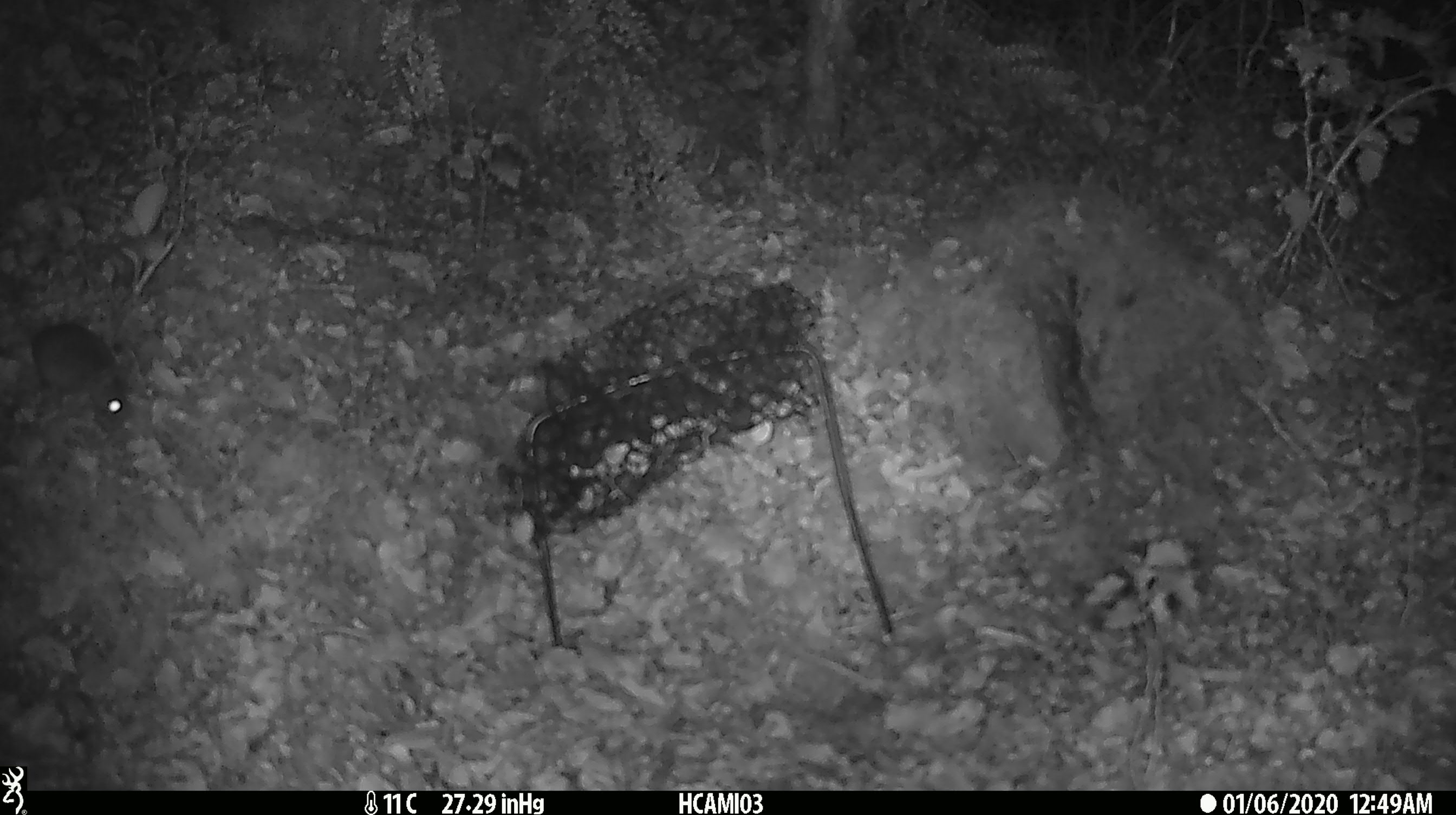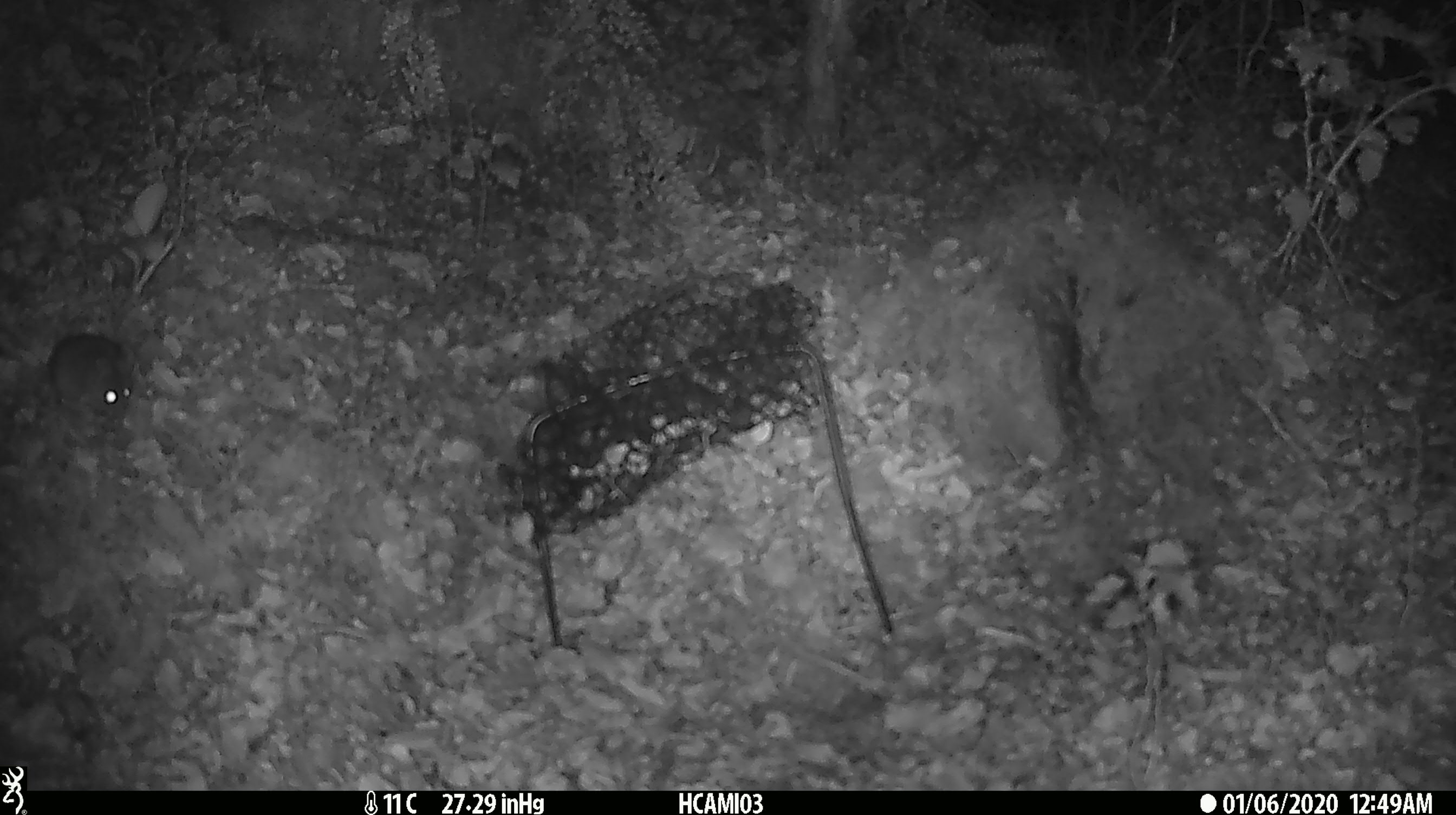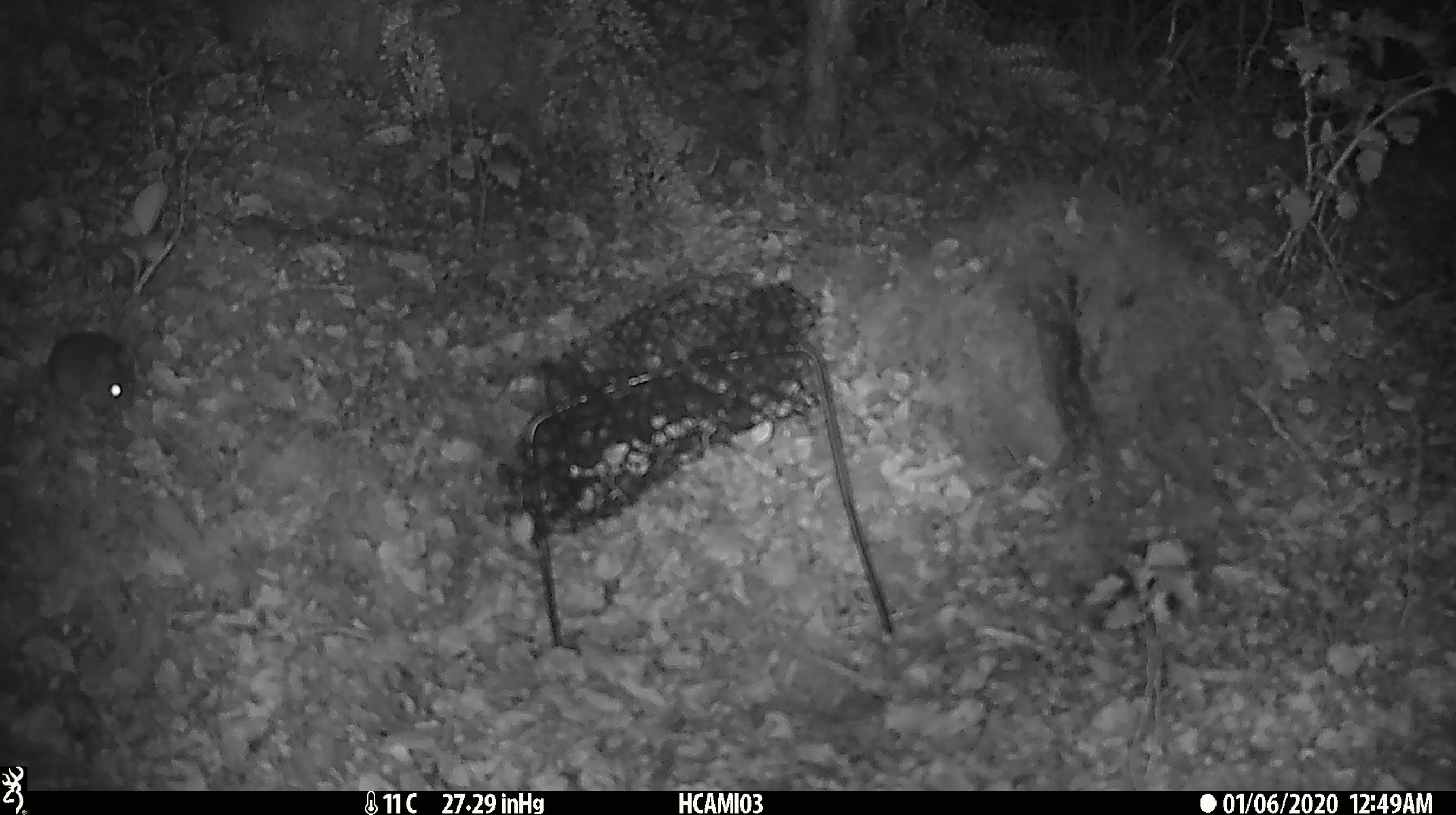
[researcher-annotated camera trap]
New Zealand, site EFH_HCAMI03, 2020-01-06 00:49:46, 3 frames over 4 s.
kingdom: Animalia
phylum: Chordata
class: Mammalia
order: Rodentia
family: Muridae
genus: Mus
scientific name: Mus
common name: mouse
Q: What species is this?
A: Mouse (Mus).